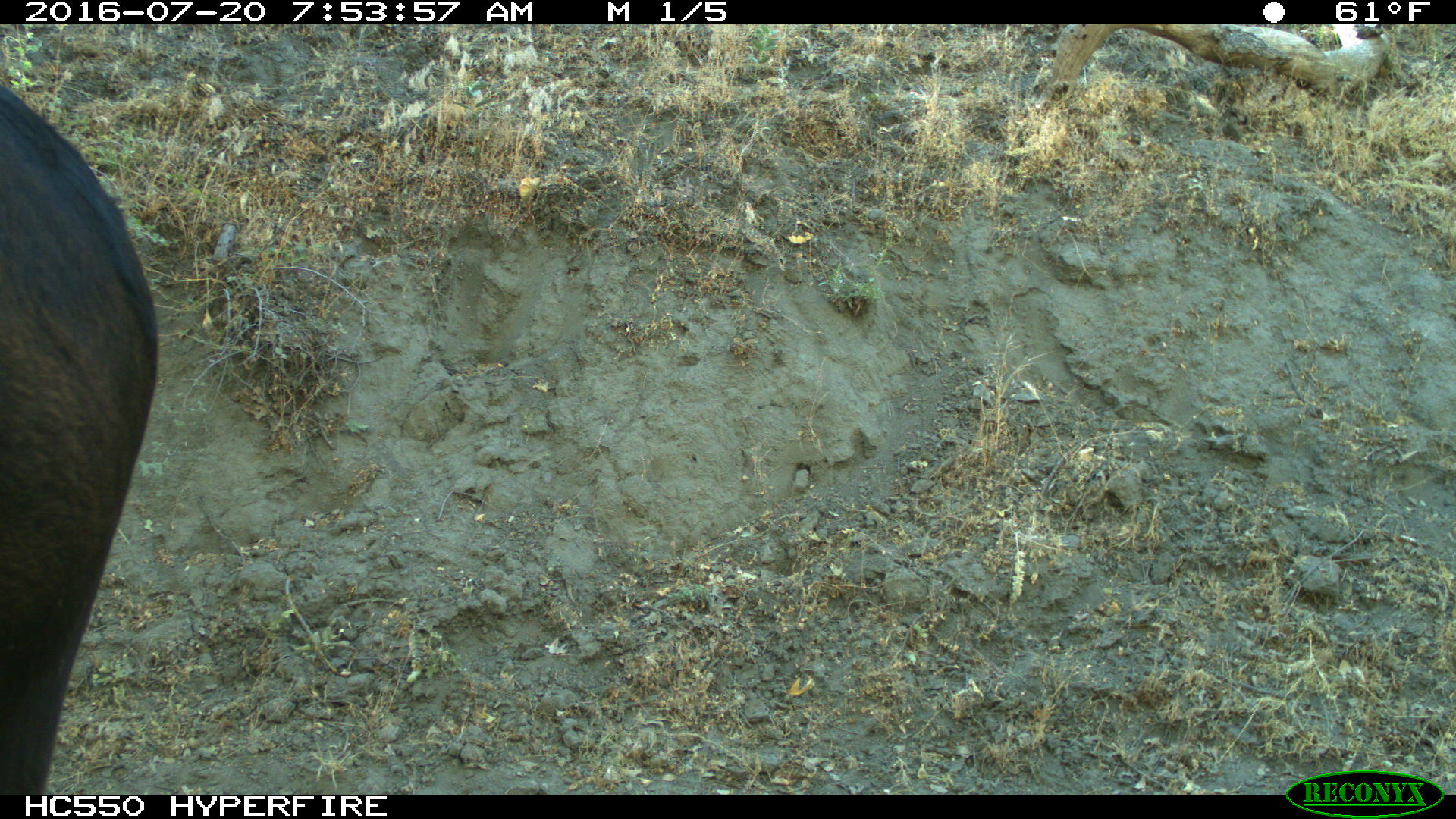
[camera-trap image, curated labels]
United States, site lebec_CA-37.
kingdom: Animalia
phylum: Chordata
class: Mammalia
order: Artiodactyla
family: Bovidae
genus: Bos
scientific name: Bos taurus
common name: domestic cow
Bos taurus (domestic cow).